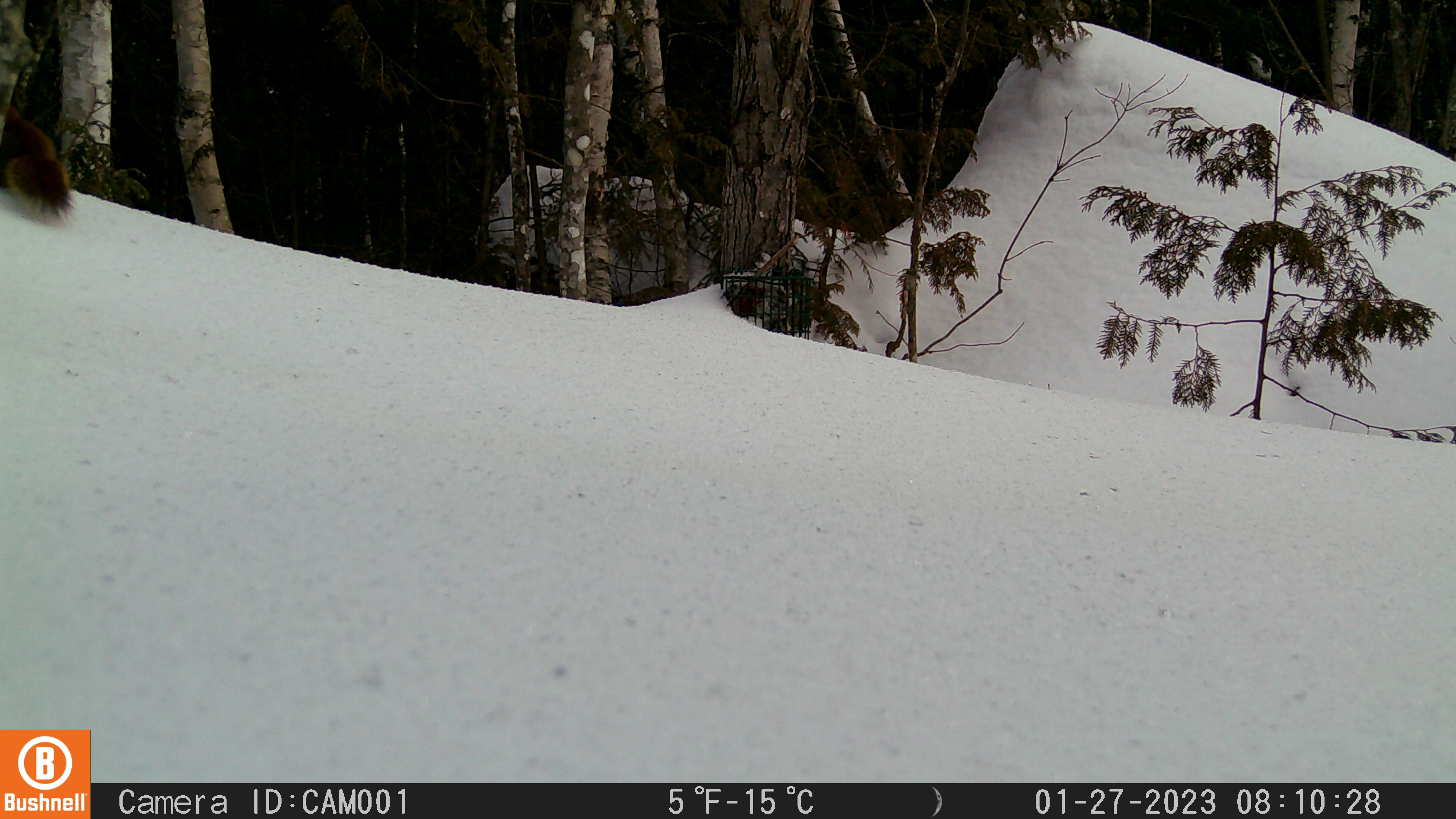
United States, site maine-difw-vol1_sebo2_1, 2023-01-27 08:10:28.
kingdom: Animalia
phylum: Chordata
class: Mammalia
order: Rodentia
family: Sciuridae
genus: Tamiasciurus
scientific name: Tamiasciurus hudsonicus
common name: red squirrel